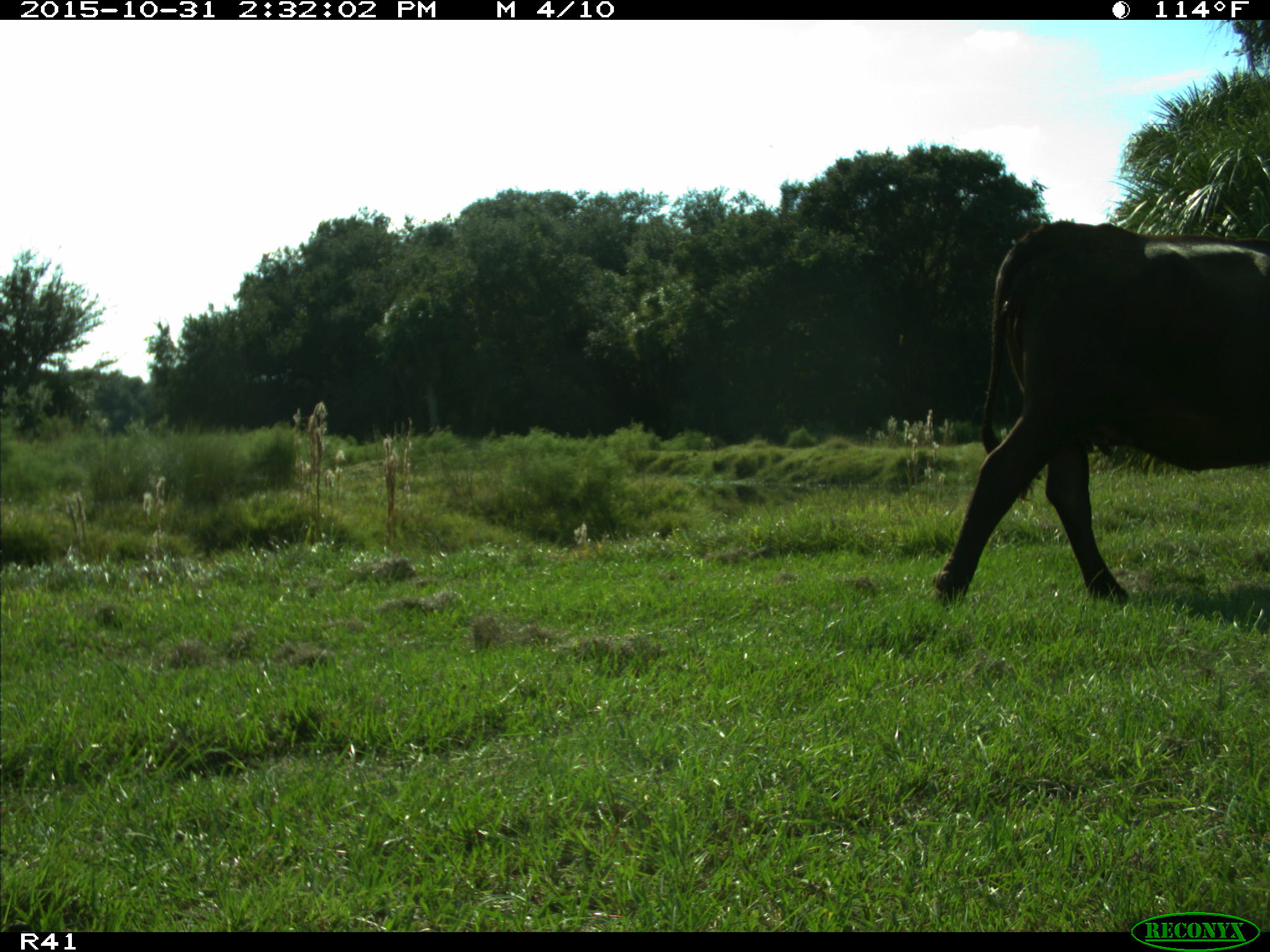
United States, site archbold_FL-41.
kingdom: Animalia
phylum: Chordata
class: Mammalia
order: Artiodactyla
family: Bovidae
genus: Bos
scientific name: Bos taurus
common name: domestic cow